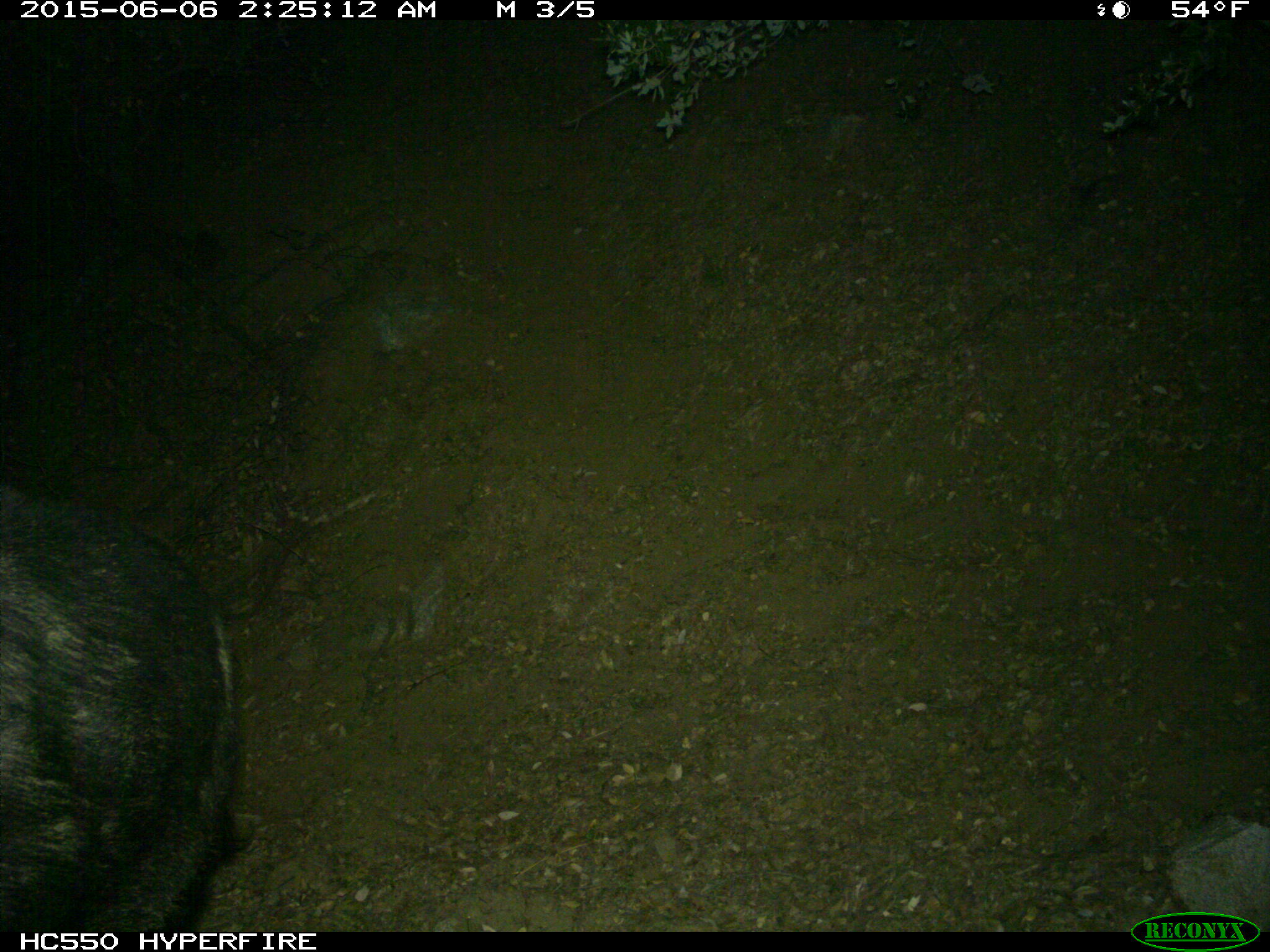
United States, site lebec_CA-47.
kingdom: Animalia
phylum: Chordata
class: Mammalia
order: Artiodactyla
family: Suidae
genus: Sus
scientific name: Sus scrofa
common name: wild boar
Sus scrofa (wild boar).